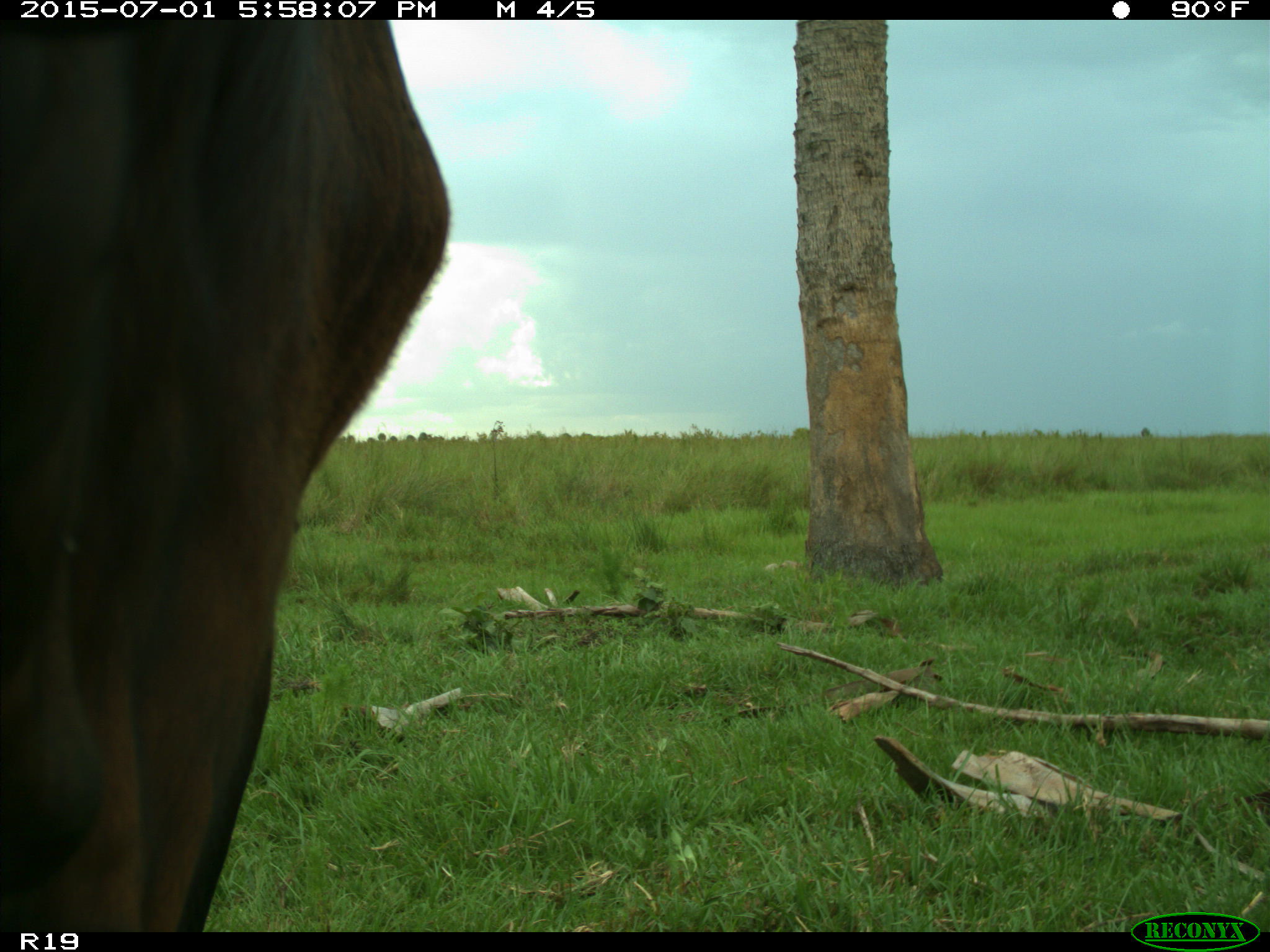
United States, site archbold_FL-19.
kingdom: Animalia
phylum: Chordata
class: Mammalia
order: Artiodactyla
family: Bovidae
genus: Bos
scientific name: Bos taurus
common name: domestic cow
Bos taurus (domestic cow).